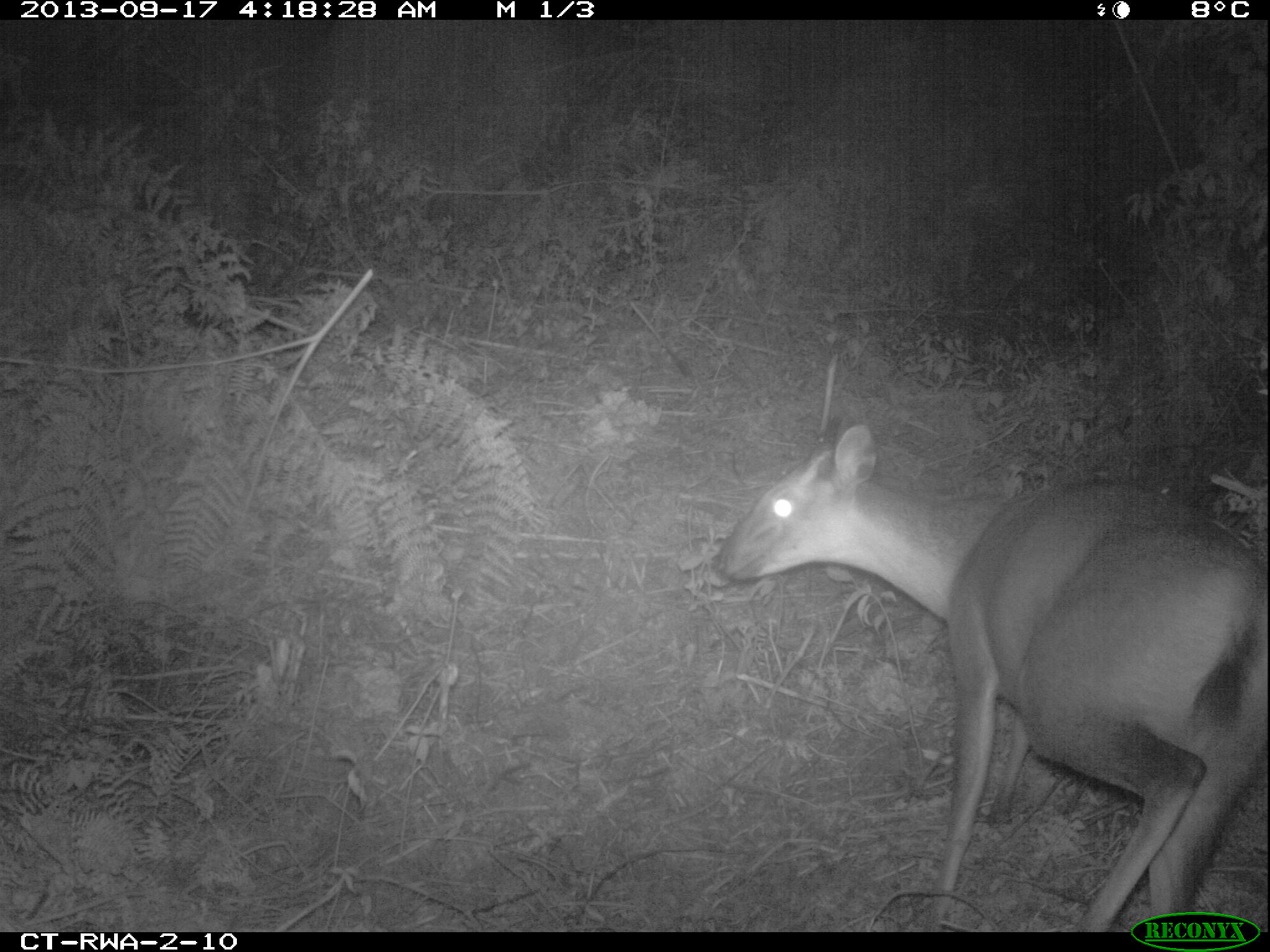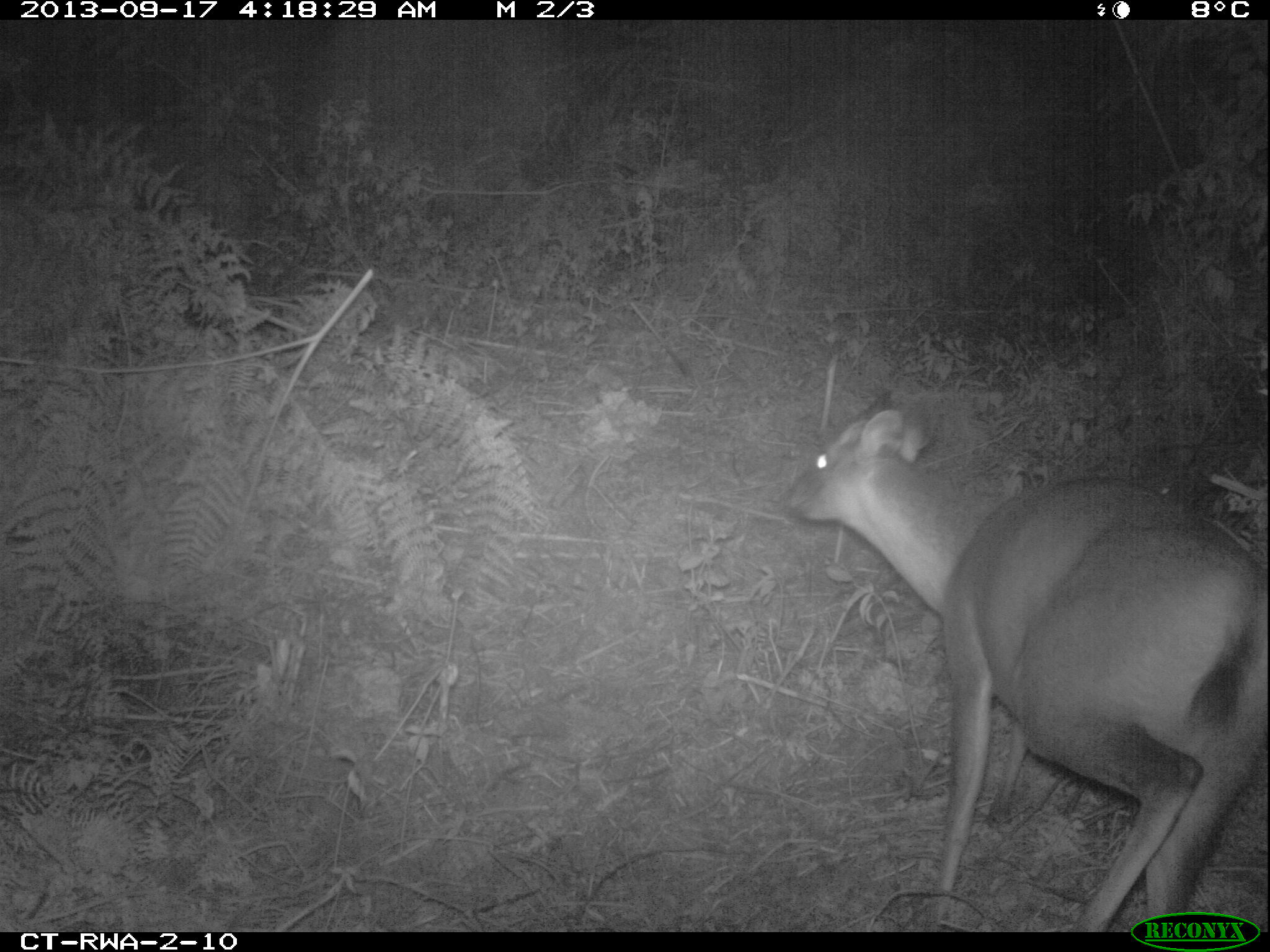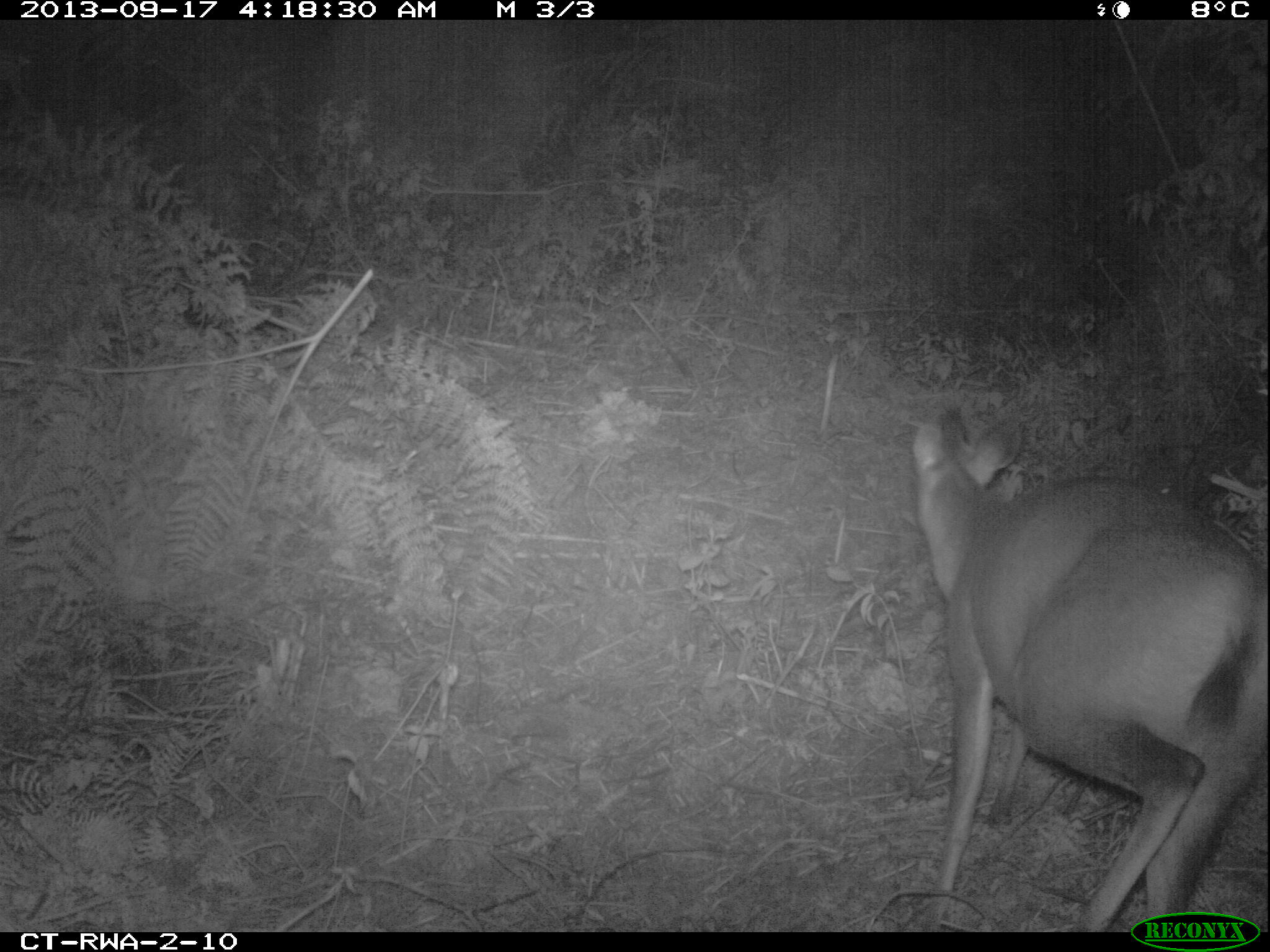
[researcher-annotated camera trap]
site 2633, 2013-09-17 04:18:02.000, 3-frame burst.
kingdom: Animalia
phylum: Chordata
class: Mammalia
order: Artiodactyla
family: Bovidae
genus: Cephalophus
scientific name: Cephalophus nigrifrons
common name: black-fronted duiker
Cephalophus nigrifrons (black-fronted duiker), count 1.